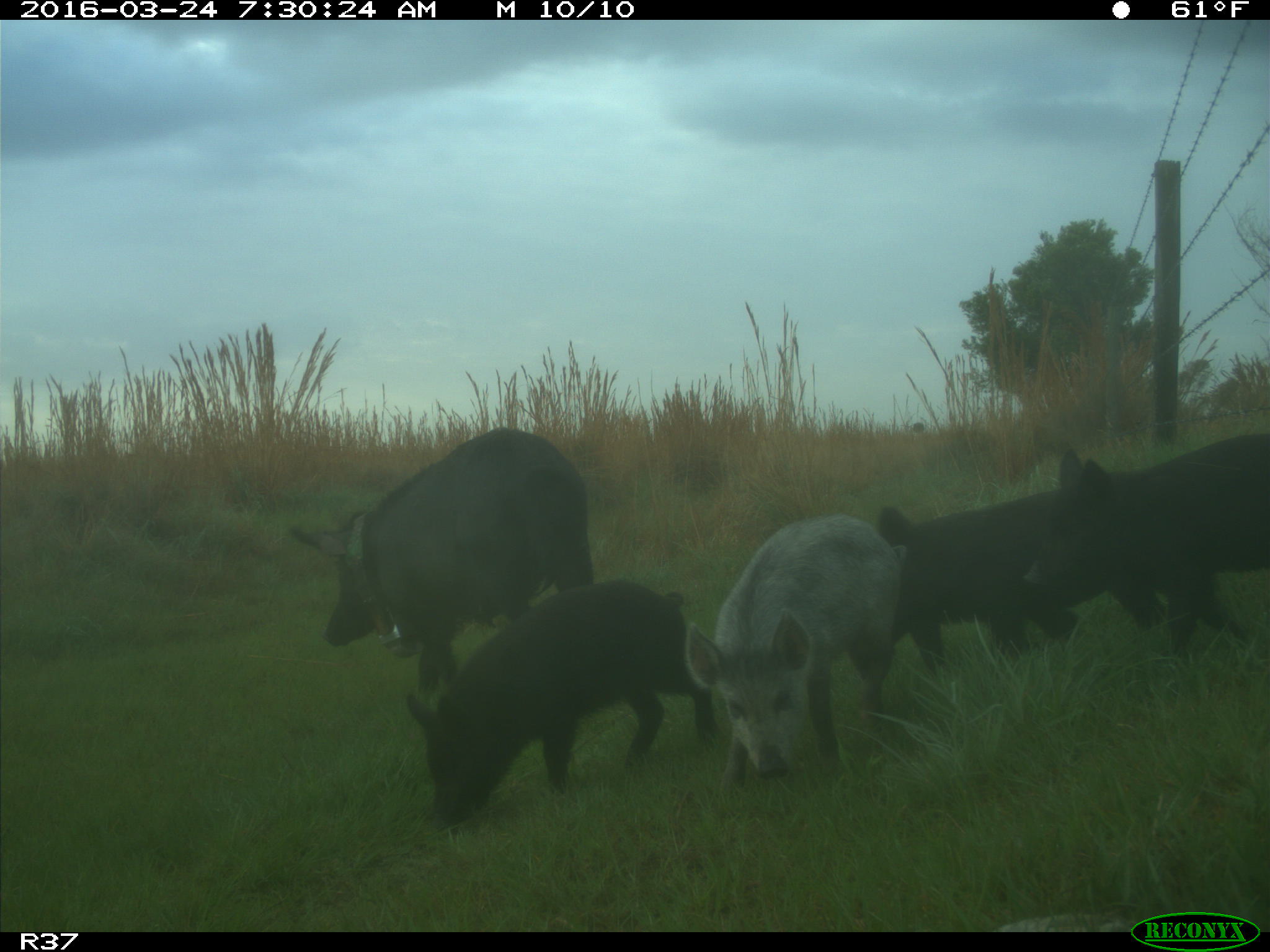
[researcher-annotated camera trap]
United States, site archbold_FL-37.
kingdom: Animalia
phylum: Chordata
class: Mammalia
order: Artiodactyla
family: Suidae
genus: Sus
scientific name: Sus scrofa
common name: wild boar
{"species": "Sus scrofa (wild boar)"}